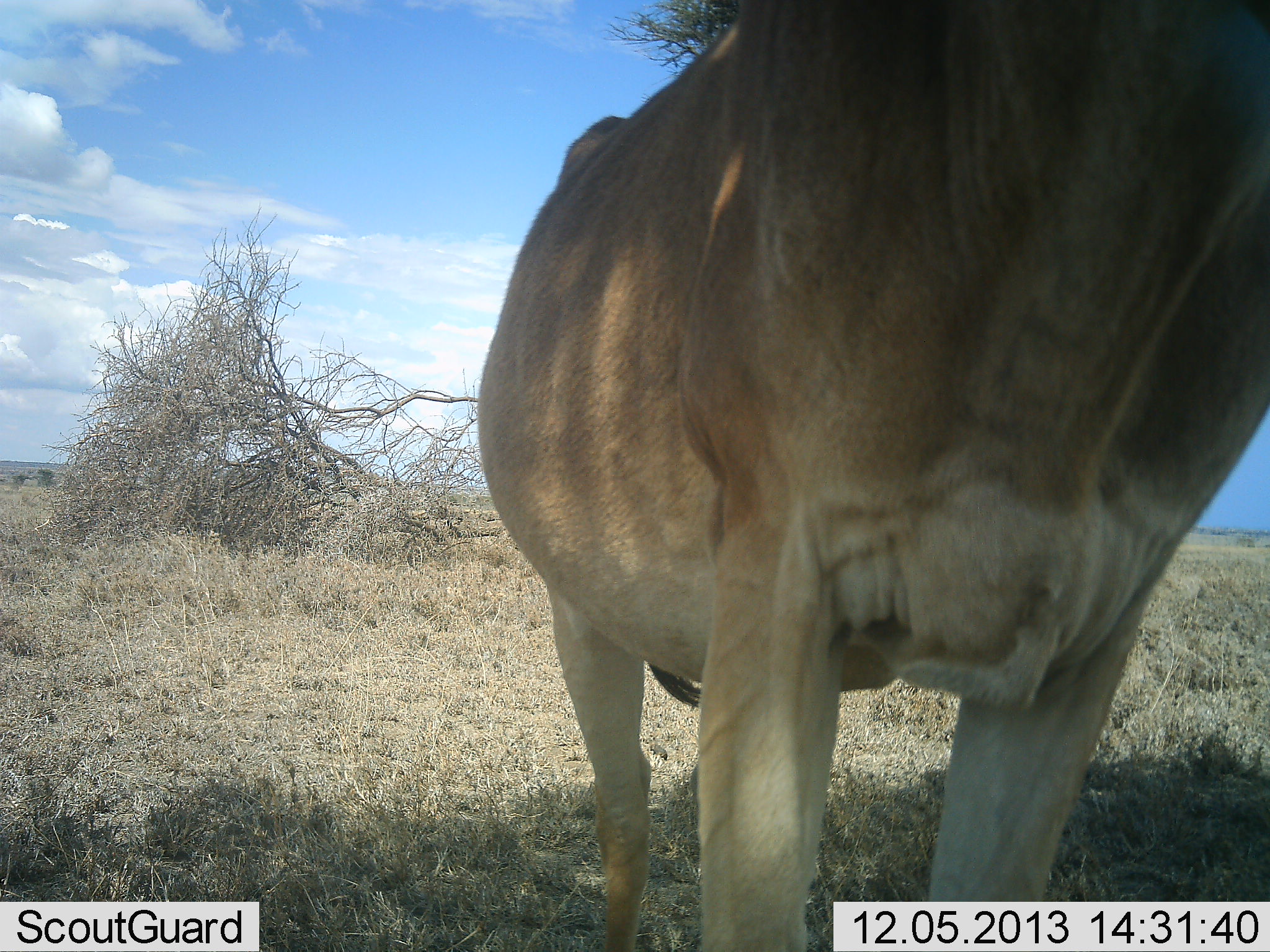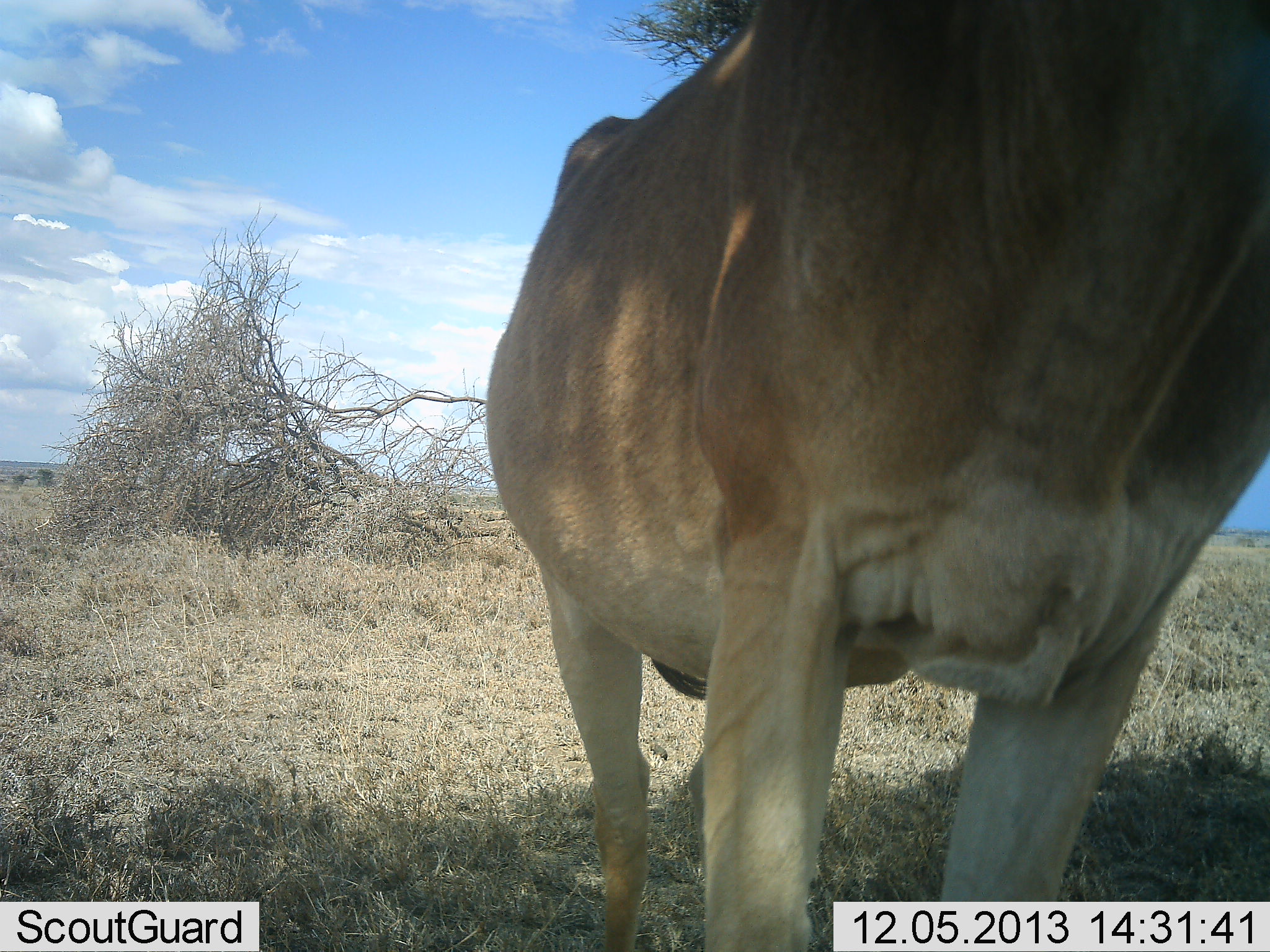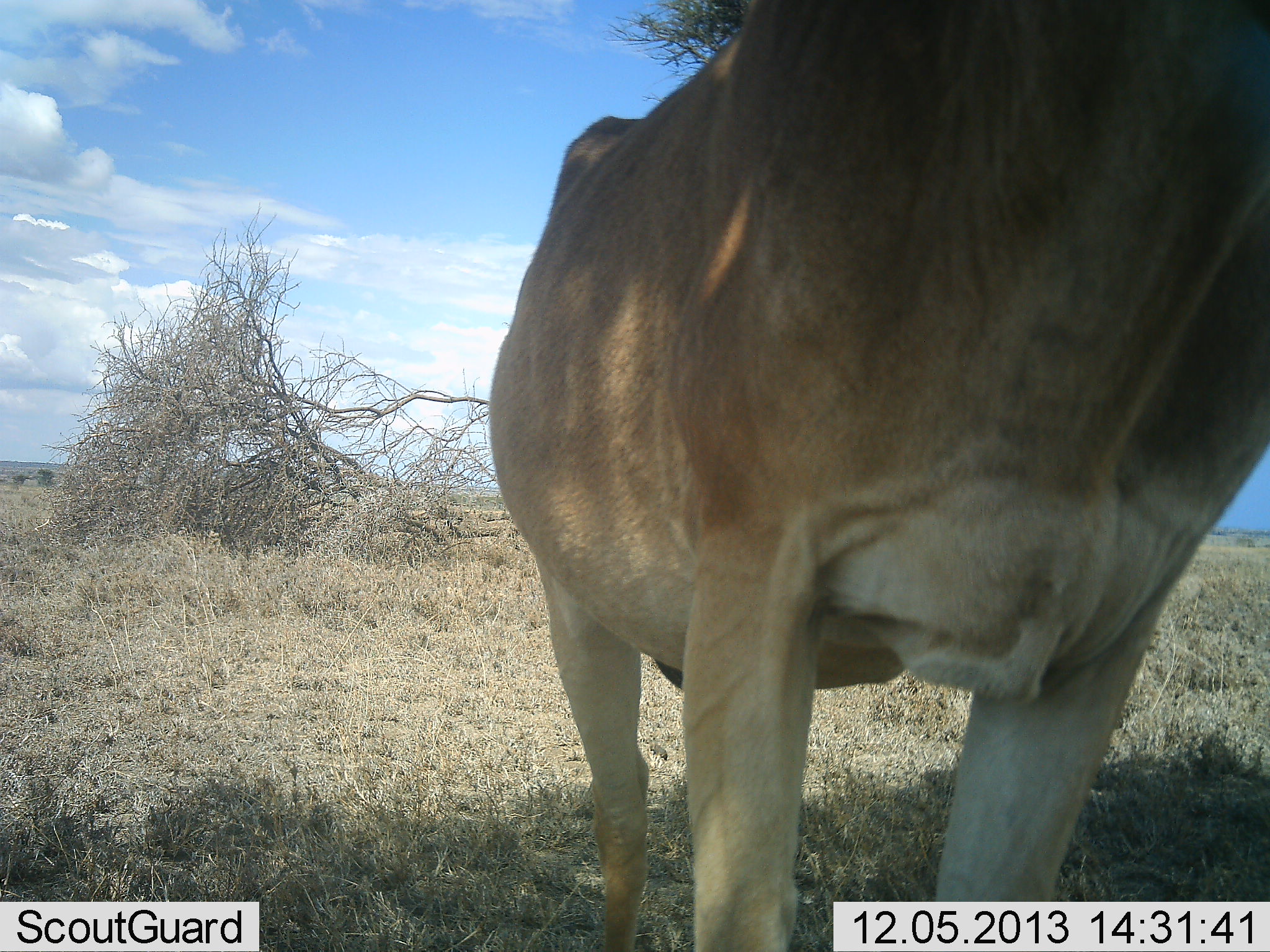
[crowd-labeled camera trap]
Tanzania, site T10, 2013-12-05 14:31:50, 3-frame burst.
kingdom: Animalia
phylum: Chordata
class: Mammalia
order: Artiodactyla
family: Bovidae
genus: Alcelaphus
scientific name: Alcelaphus buselaphus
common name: hartebeest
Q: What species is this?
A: Hartebeest (Alcelaphus buselaphus).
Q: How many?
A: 1.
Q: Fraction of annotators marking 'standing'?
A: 100%.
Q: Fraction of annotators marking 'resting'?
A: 0%.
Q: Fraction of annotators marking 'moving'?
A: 0%.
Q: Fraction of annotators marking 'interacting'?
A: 0%.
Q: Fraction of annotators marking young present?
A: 0%.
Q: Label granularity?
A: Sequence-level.